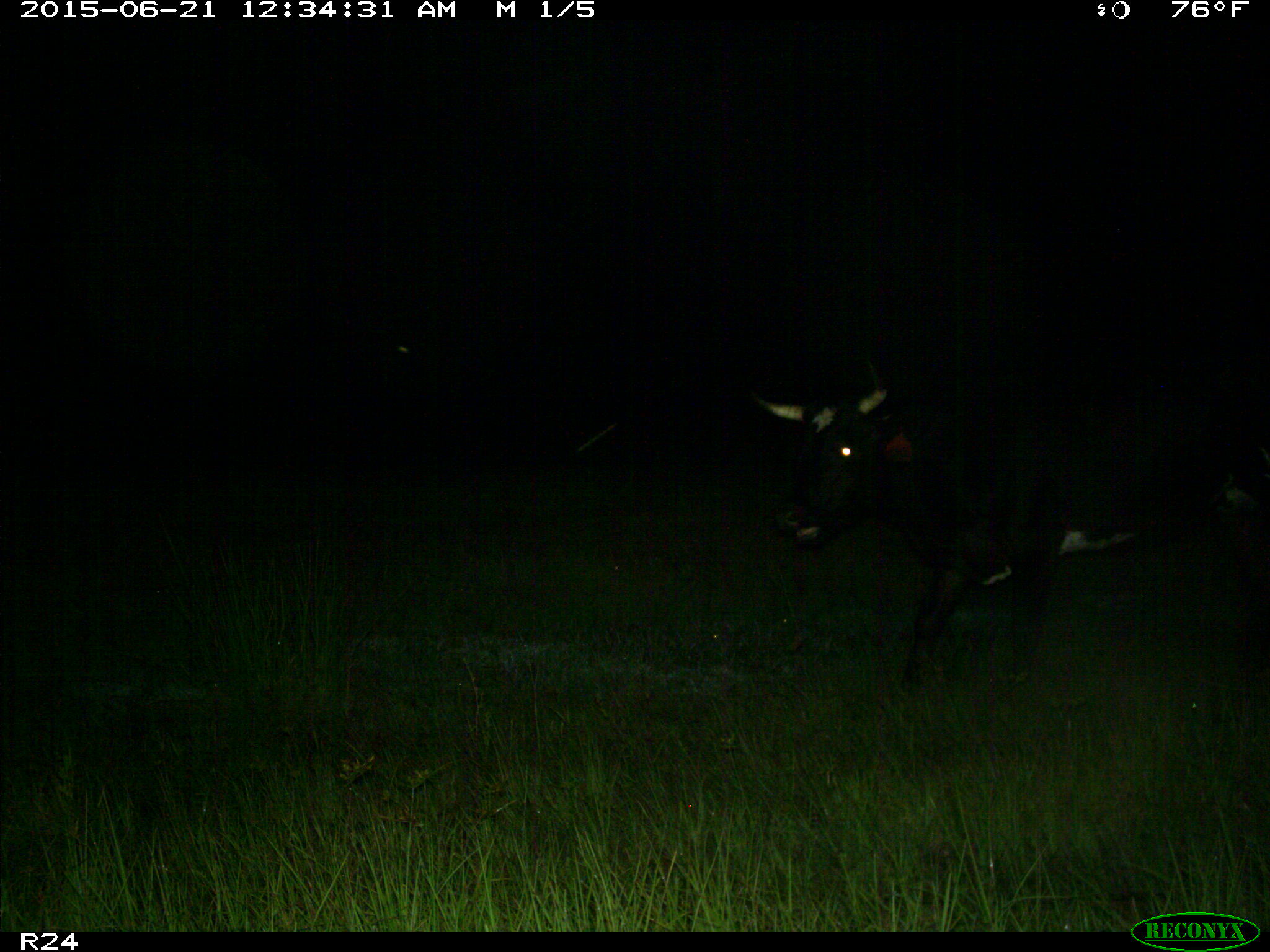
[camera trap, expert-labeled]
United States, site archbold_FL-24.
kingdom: Animalia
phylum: Chordata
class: Mammalia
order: Artiodactyla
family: Bovidae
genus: Bos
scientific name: Bos taurus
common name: domestic cow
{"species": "Bos taurus (domestic cow)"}